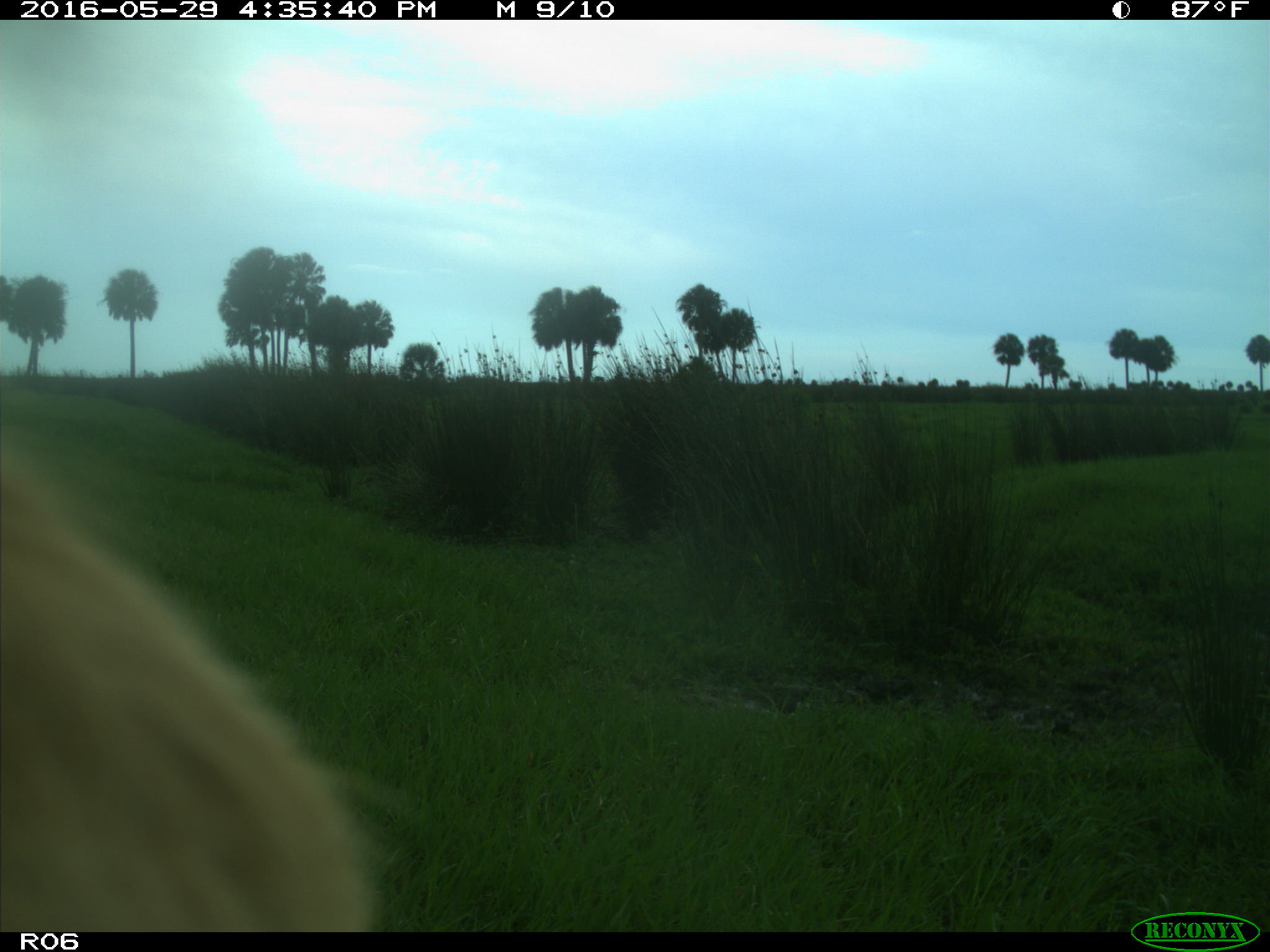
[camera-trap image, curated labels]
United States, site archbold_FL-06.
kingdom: Animalia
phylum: Chordata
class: Mammalia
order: Artiodactyla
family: Bovidae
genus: Bos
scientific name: Bos taurus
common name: domestic cow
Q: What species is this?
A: Bos taurus (domestic cow).